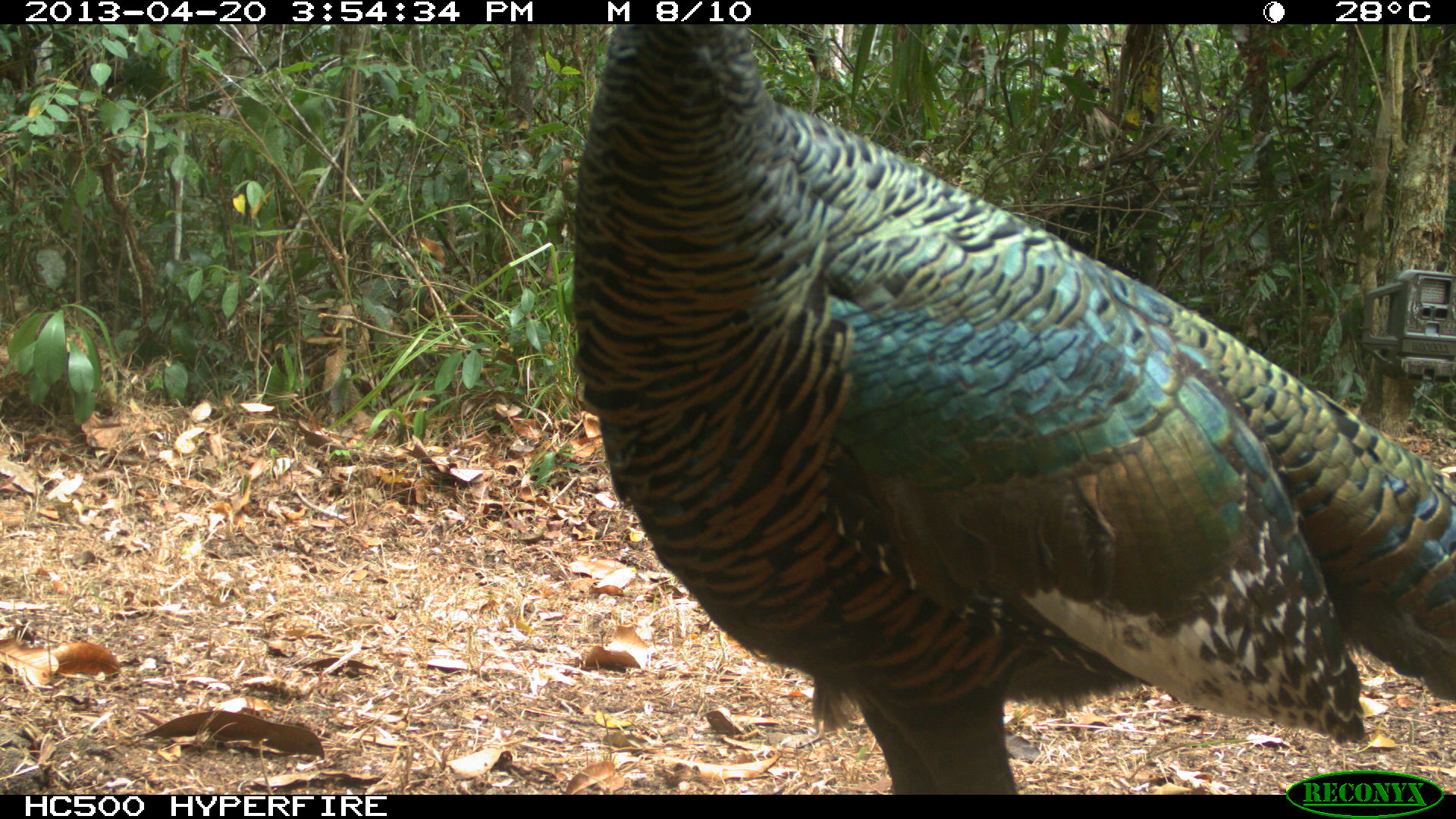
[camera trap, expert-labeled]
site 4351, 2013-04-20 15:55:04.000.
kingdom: Animalia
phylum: Chordata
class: Aves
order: Galliformes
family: Phasianidae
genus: Meleagris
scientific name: Meleagris ocellata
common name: ocellated turkey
Meleagris ocellata (ocellated turkey), count 3.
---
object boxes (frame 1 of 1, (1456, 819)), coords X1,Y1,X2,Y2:
meleagris ocellata: 566,23,1454,794